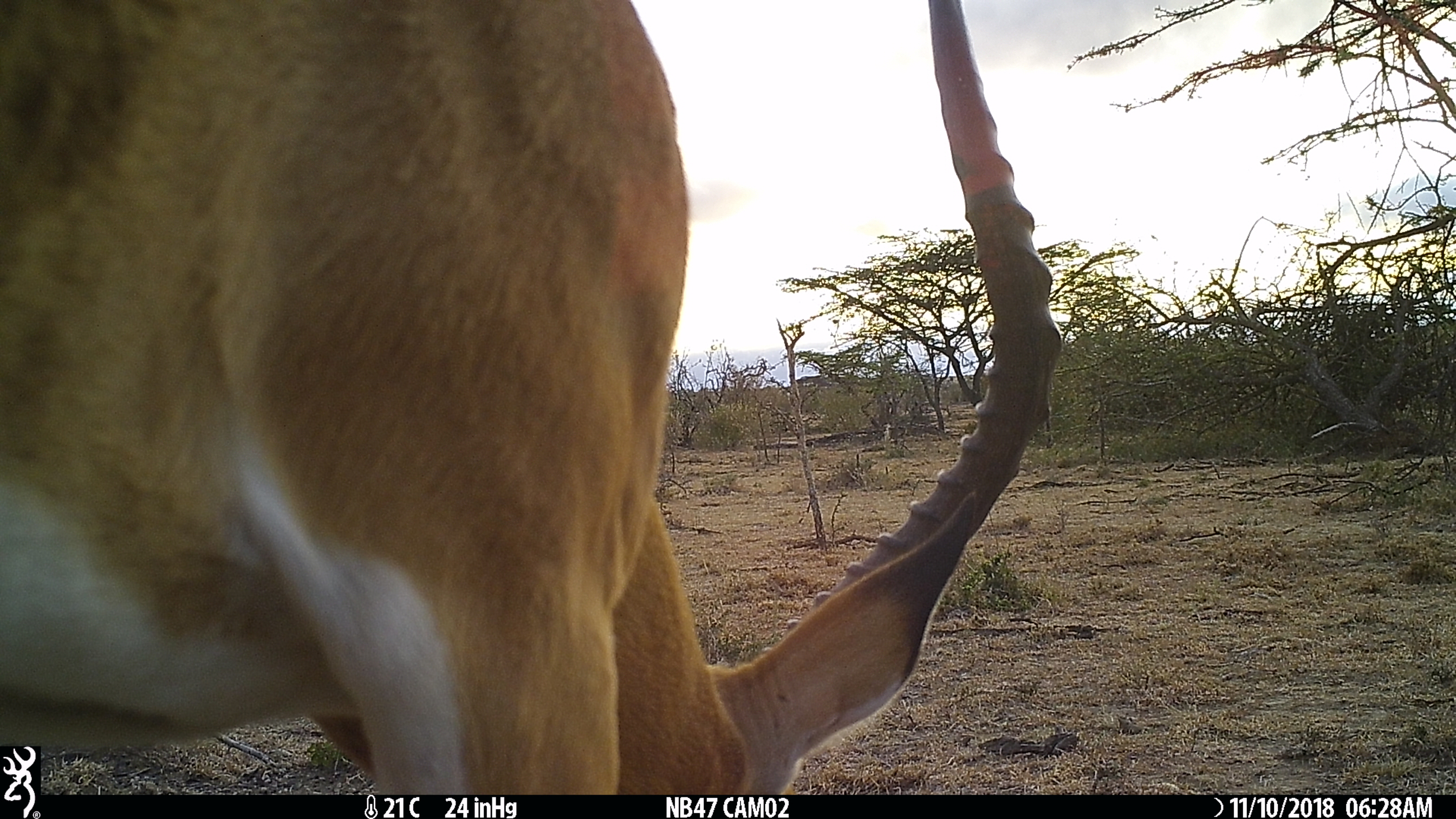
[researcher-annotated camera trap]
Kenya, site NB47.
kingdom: Animalia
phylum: Chordata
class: Mammalia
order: Artiodactyla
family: Bovidae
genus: Aepyceros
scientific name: Aepyceros melampus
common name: impala